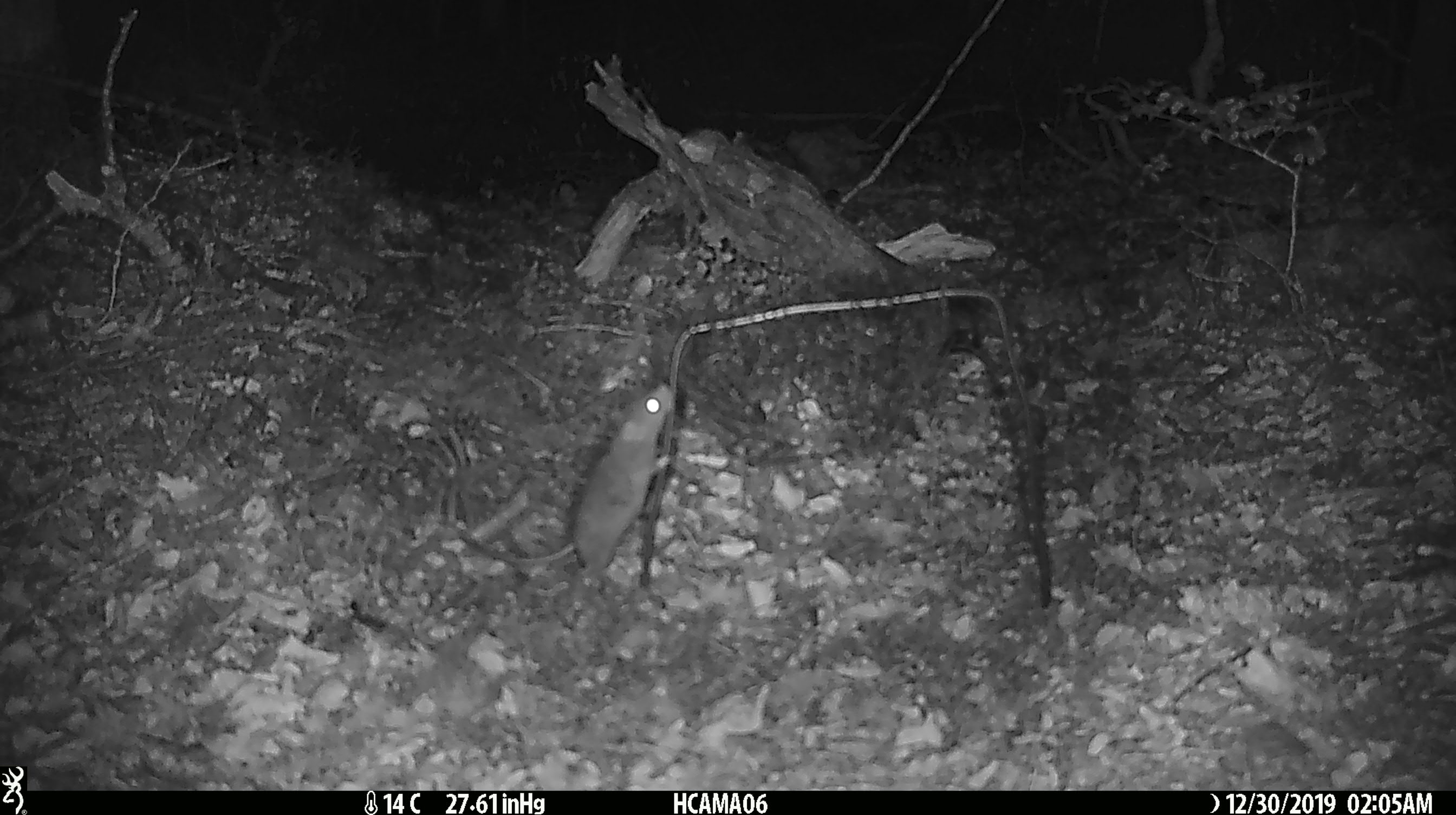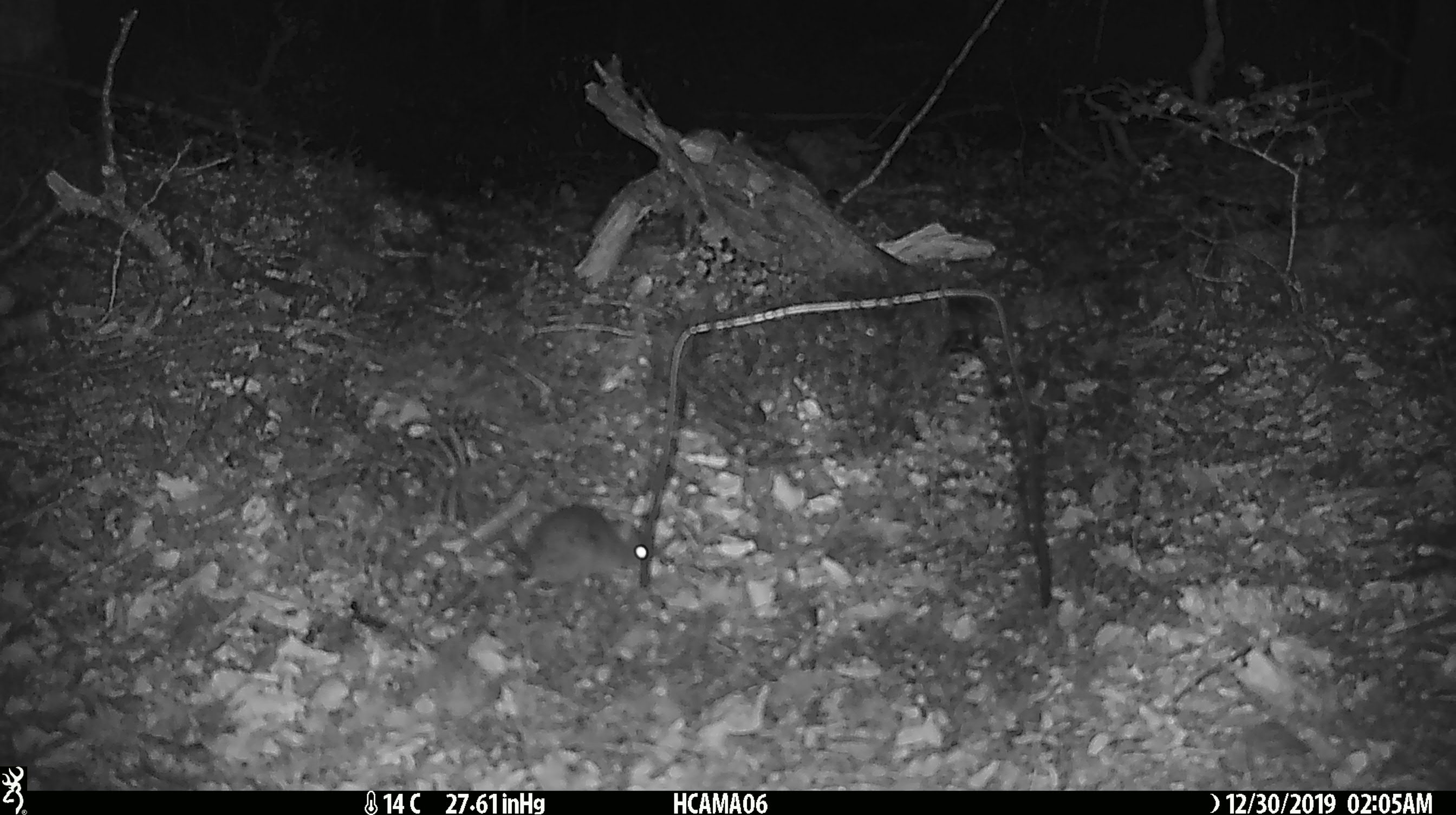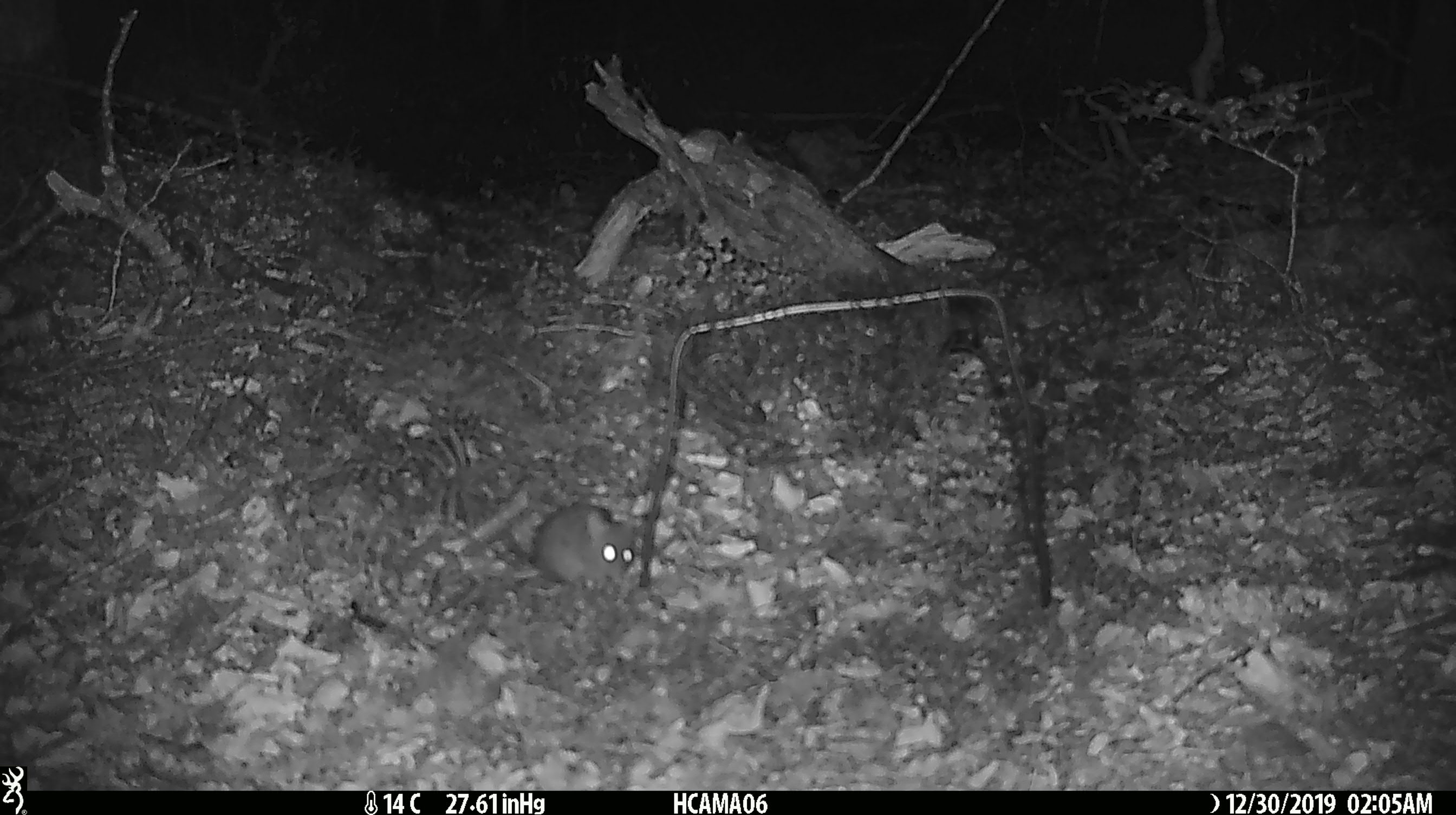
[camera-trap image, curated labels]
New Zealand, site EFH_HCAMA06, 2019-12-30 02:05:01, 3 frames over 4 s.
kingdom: Animalia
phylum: Chordata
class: Mammalia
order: Rodentia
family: Muridae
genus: Mus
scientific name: Mus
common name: mouse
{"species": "mouse (Mus)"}